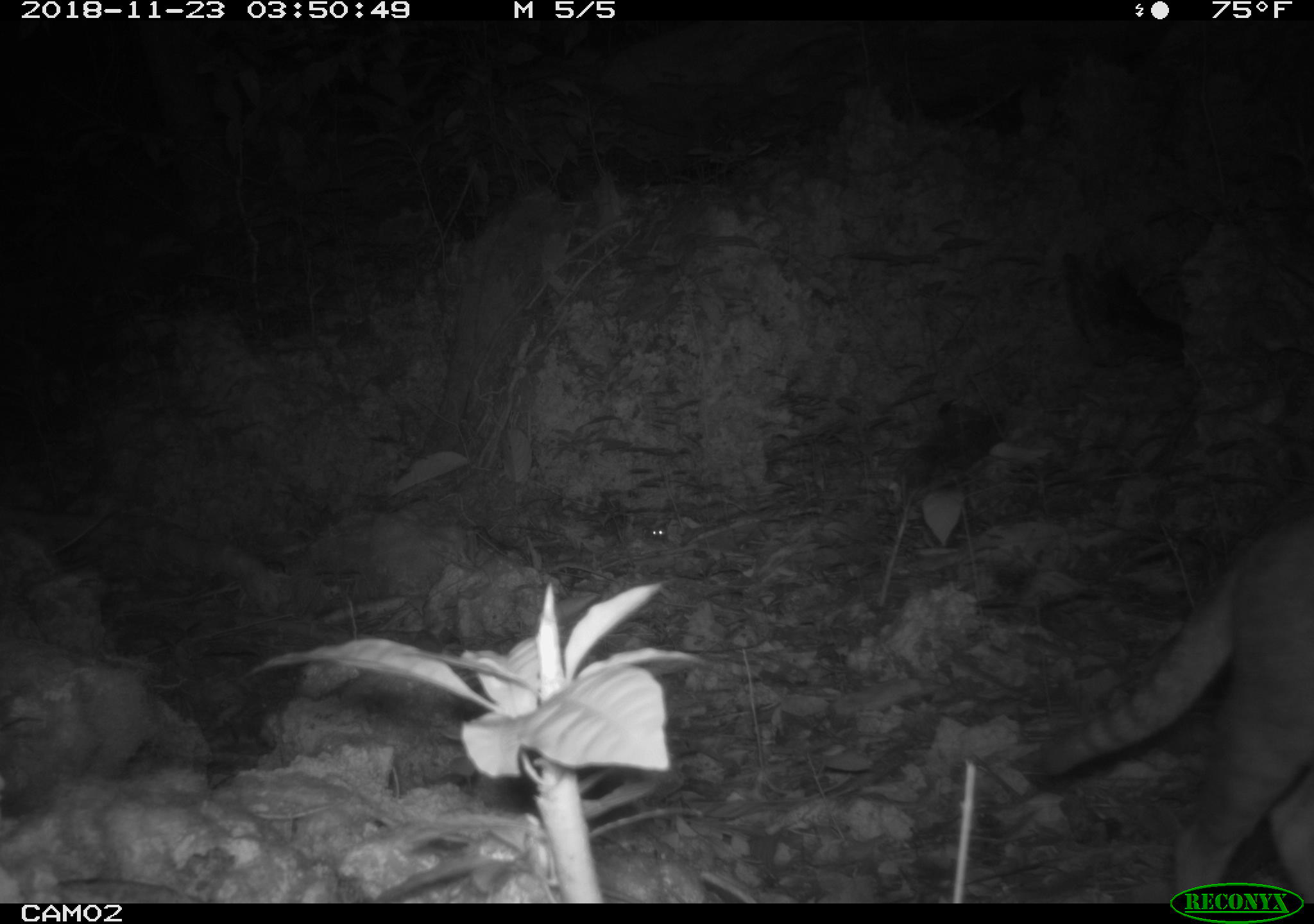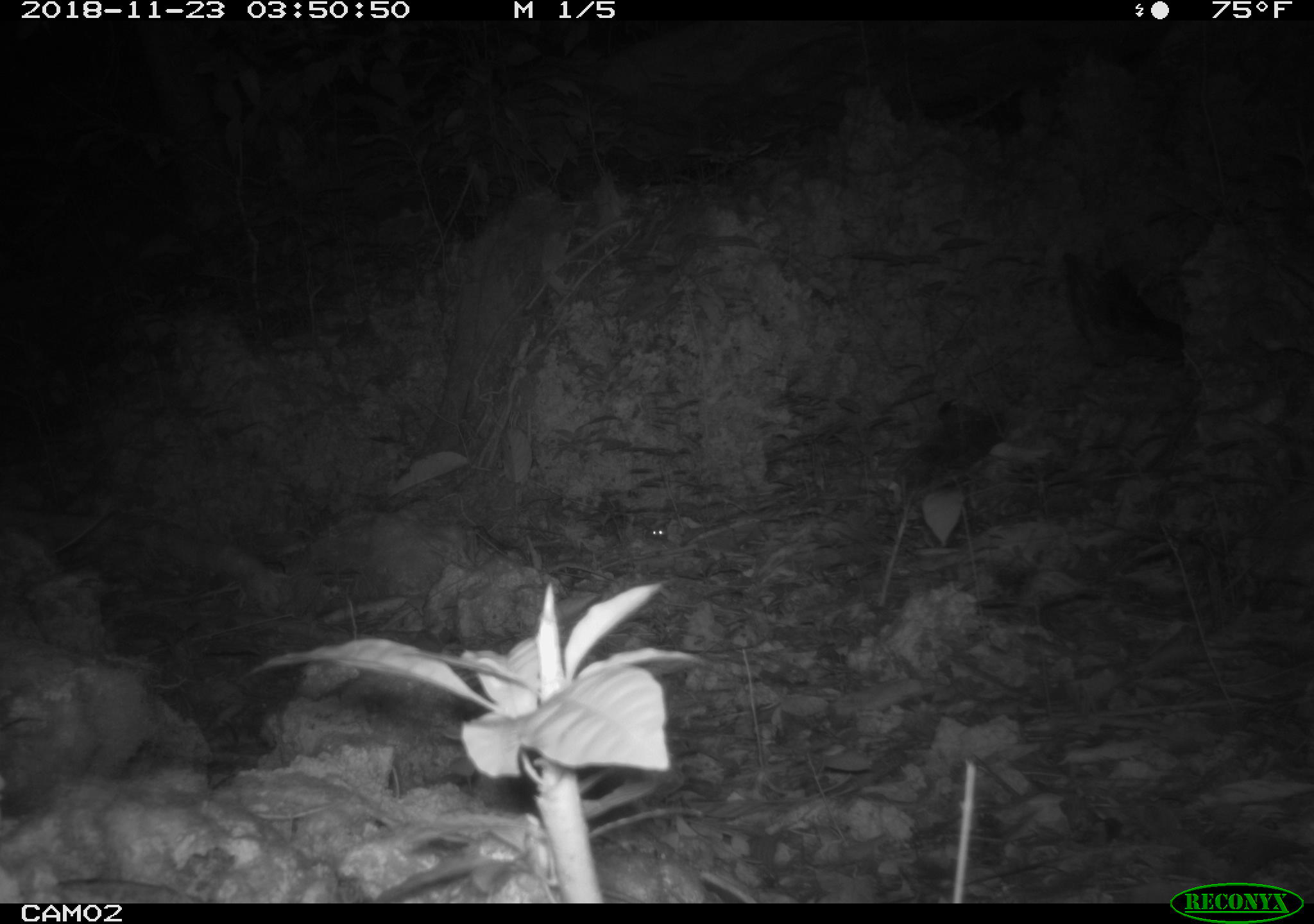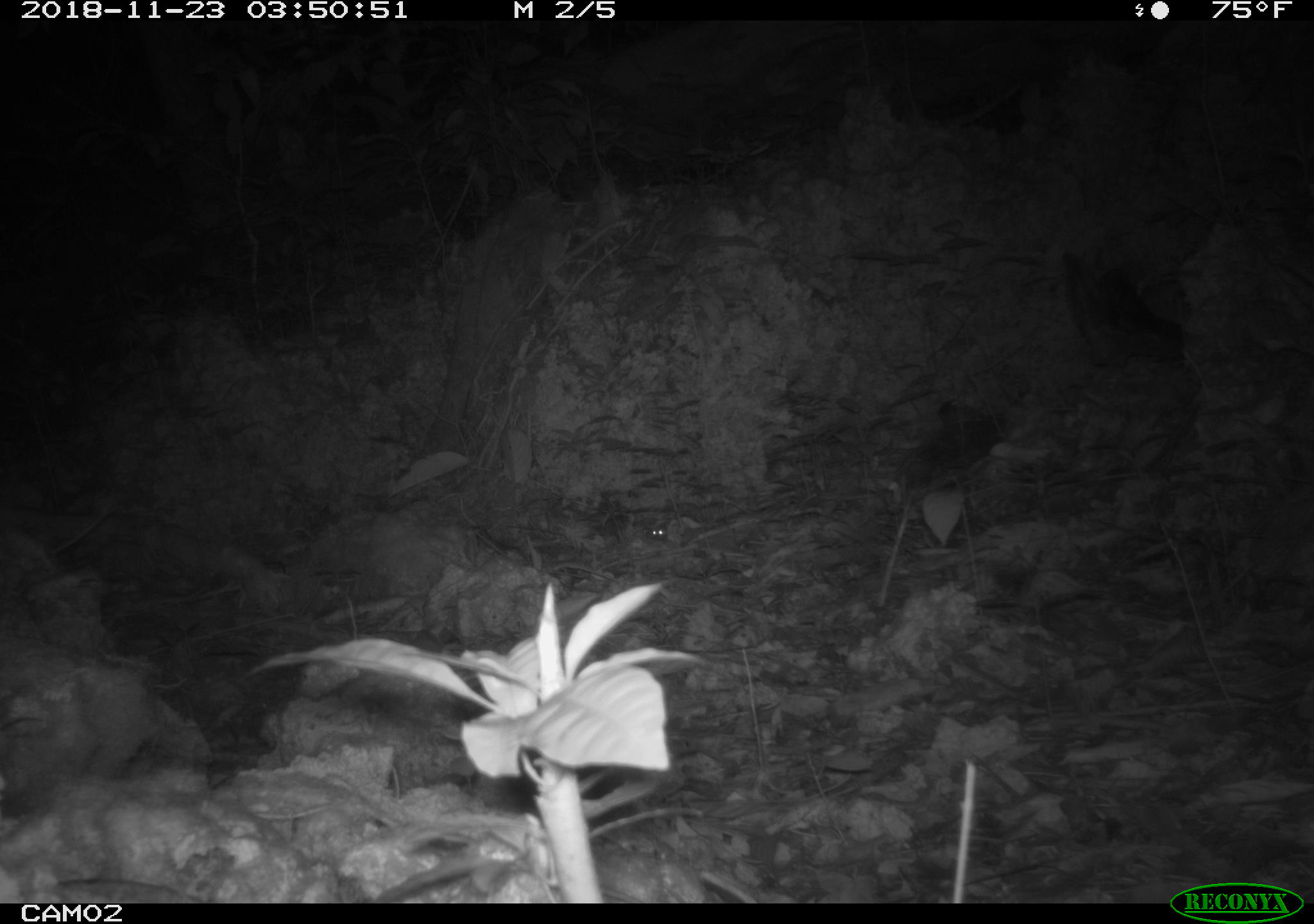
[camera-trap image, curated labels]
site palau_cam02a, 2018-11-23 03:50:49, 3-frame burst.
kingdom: Animalia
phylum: Chordata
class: Mammalia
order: Carnivora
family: Felidae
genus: Felis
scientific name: Felis catus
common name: cat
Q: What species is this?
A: Cat (Felis catus).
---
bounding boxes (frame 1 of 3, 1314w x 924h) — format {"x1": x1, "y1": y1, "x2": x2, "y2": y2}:
cat: {"x1": 1028, "y1": 493, "x2": 1314, "y2": 905}